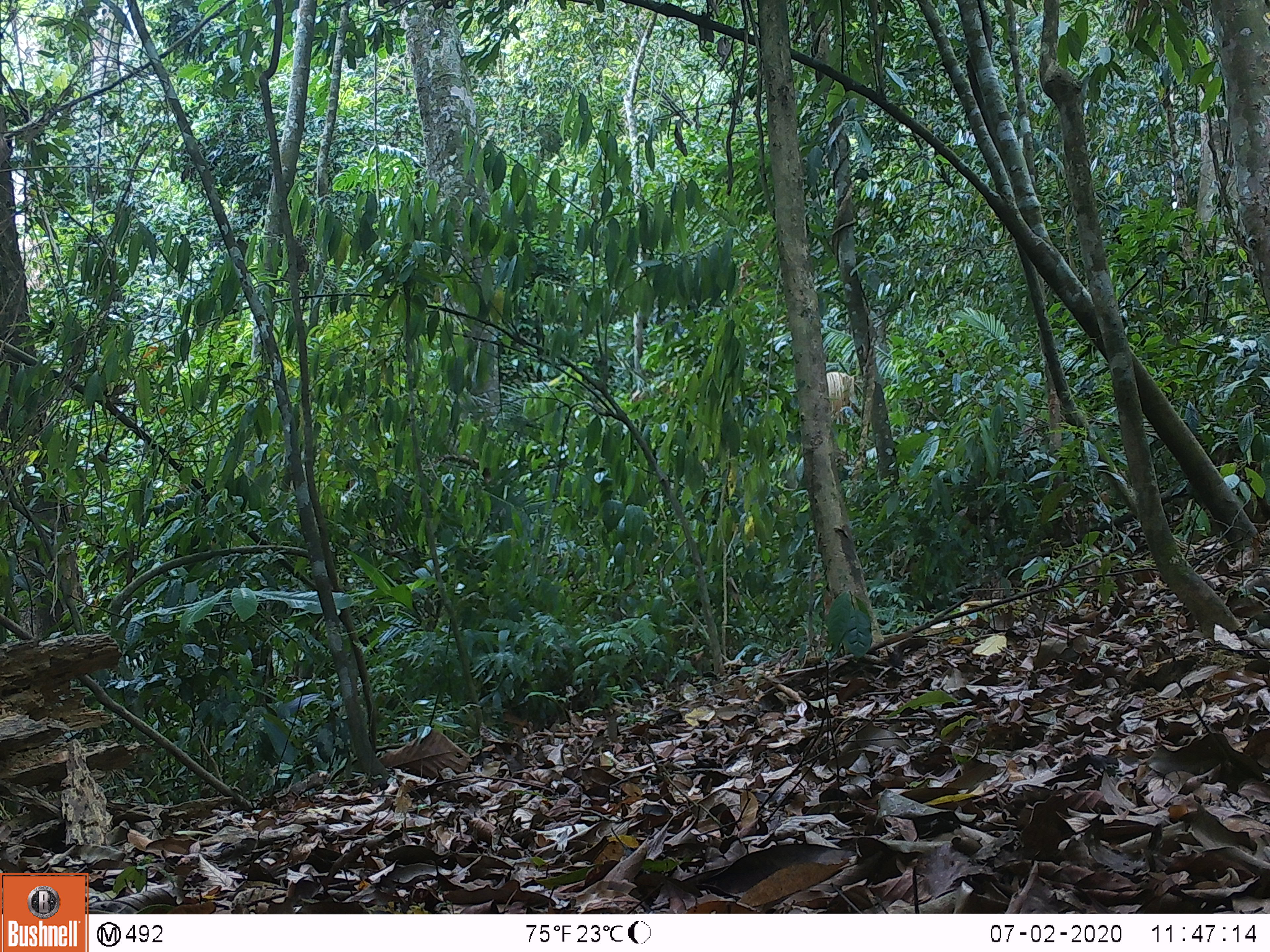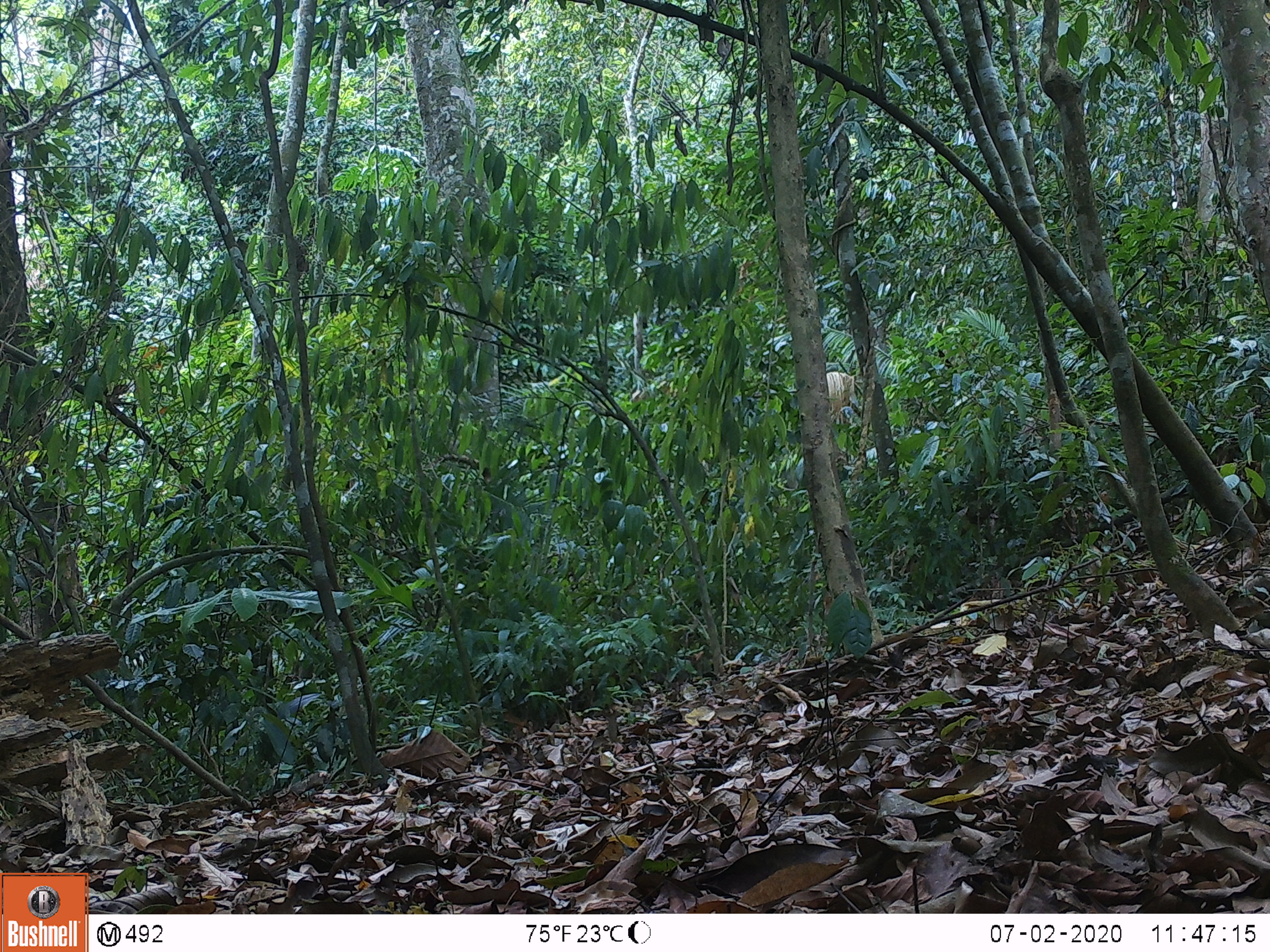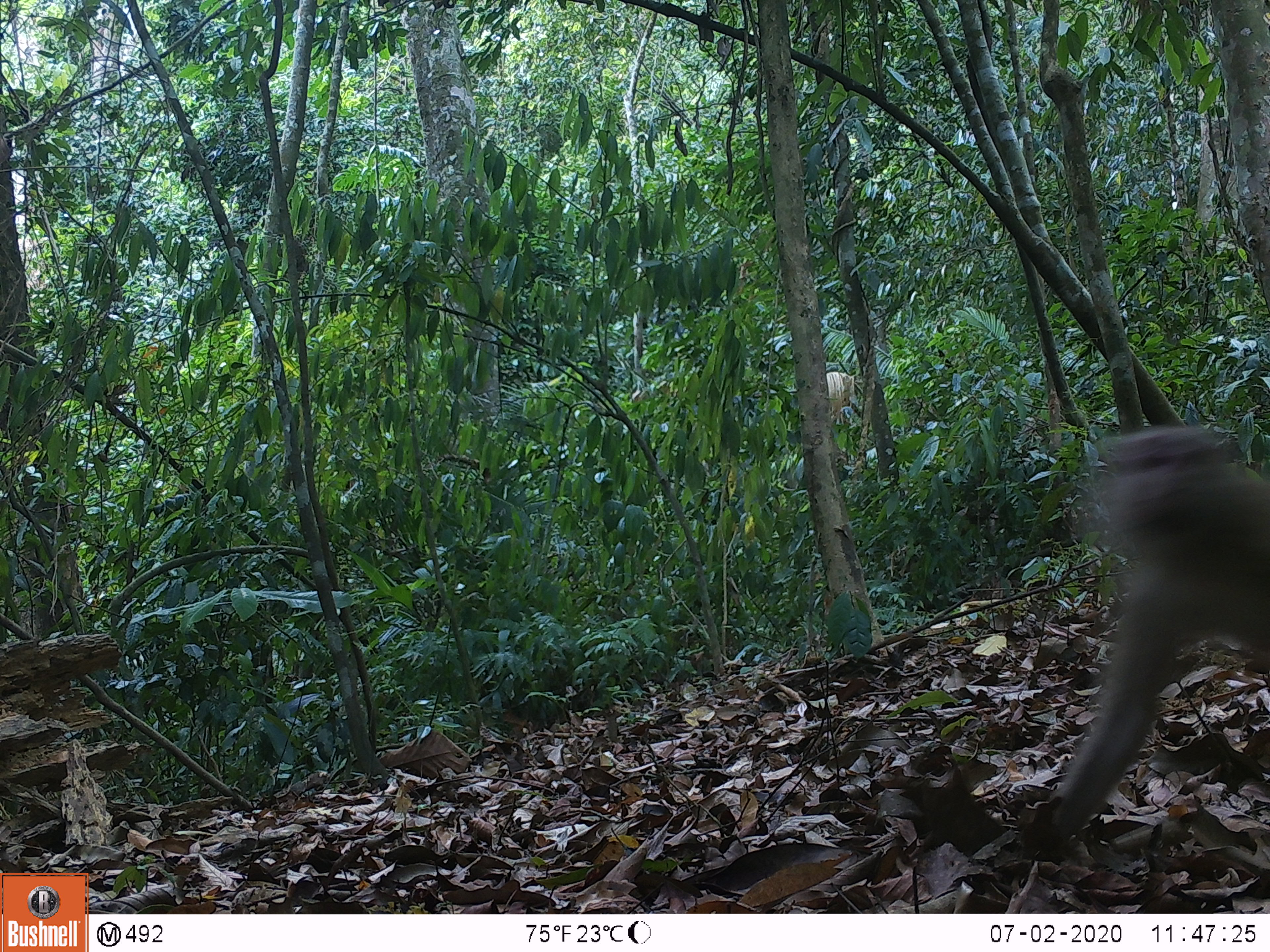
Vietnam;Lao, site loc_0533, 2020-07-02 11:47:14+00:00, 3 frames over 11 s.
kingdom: Animalia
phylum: Chordata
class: Mammalia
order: Primates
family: Cercopithecidae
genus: Macaca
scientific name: Macaca nemestrina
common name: pig-tailed macaque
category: pig tailed macaque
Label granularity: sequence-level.